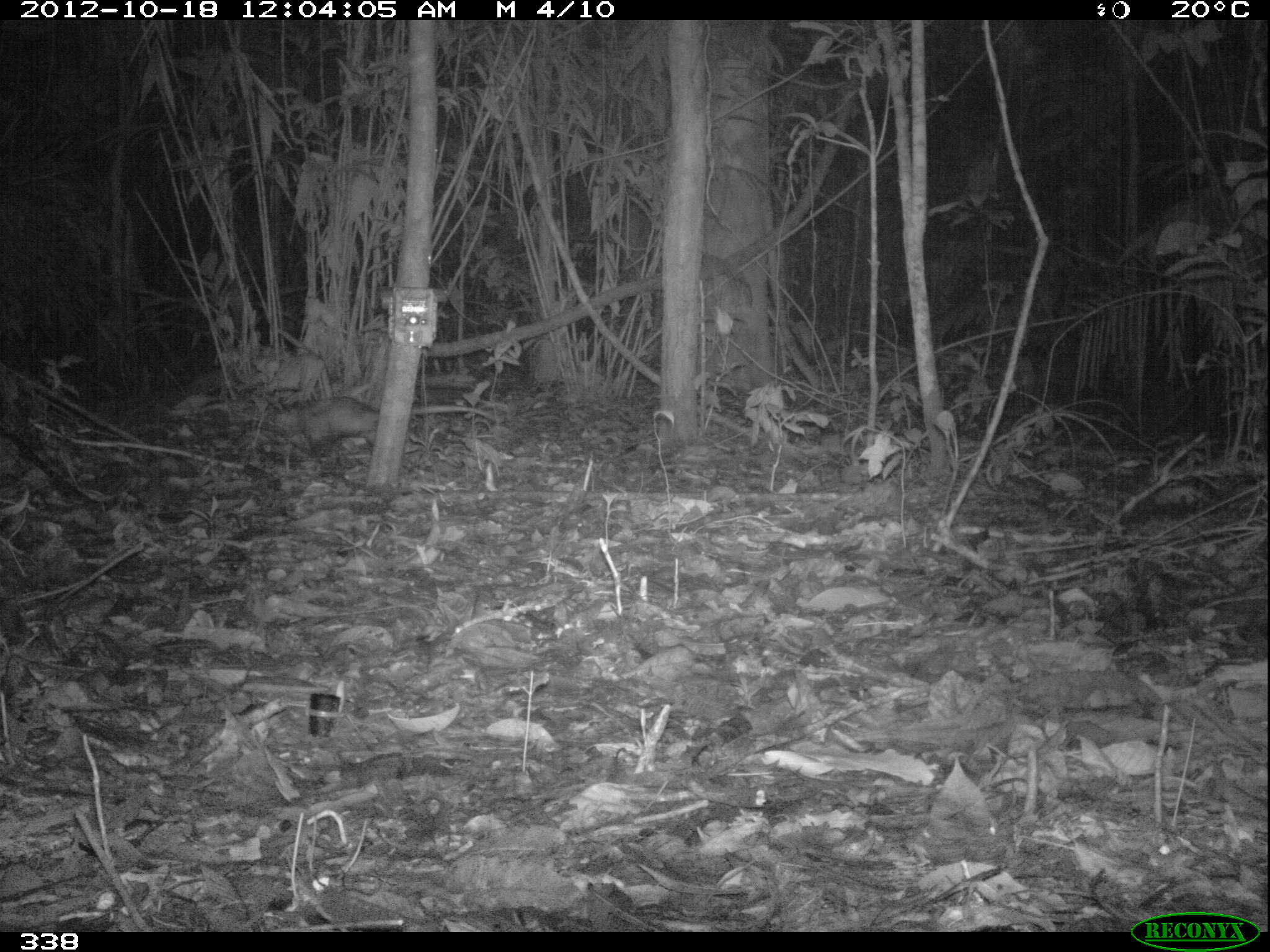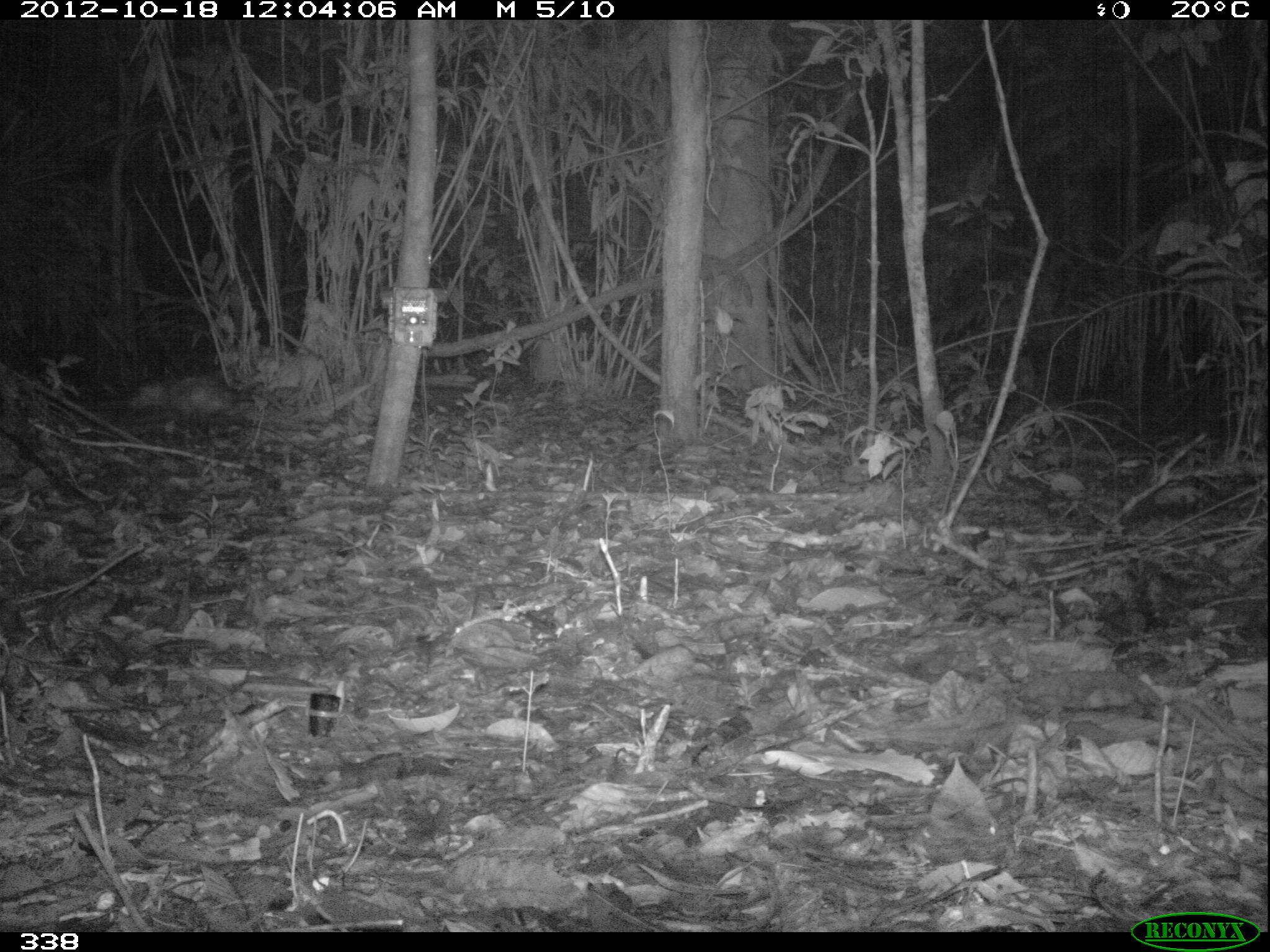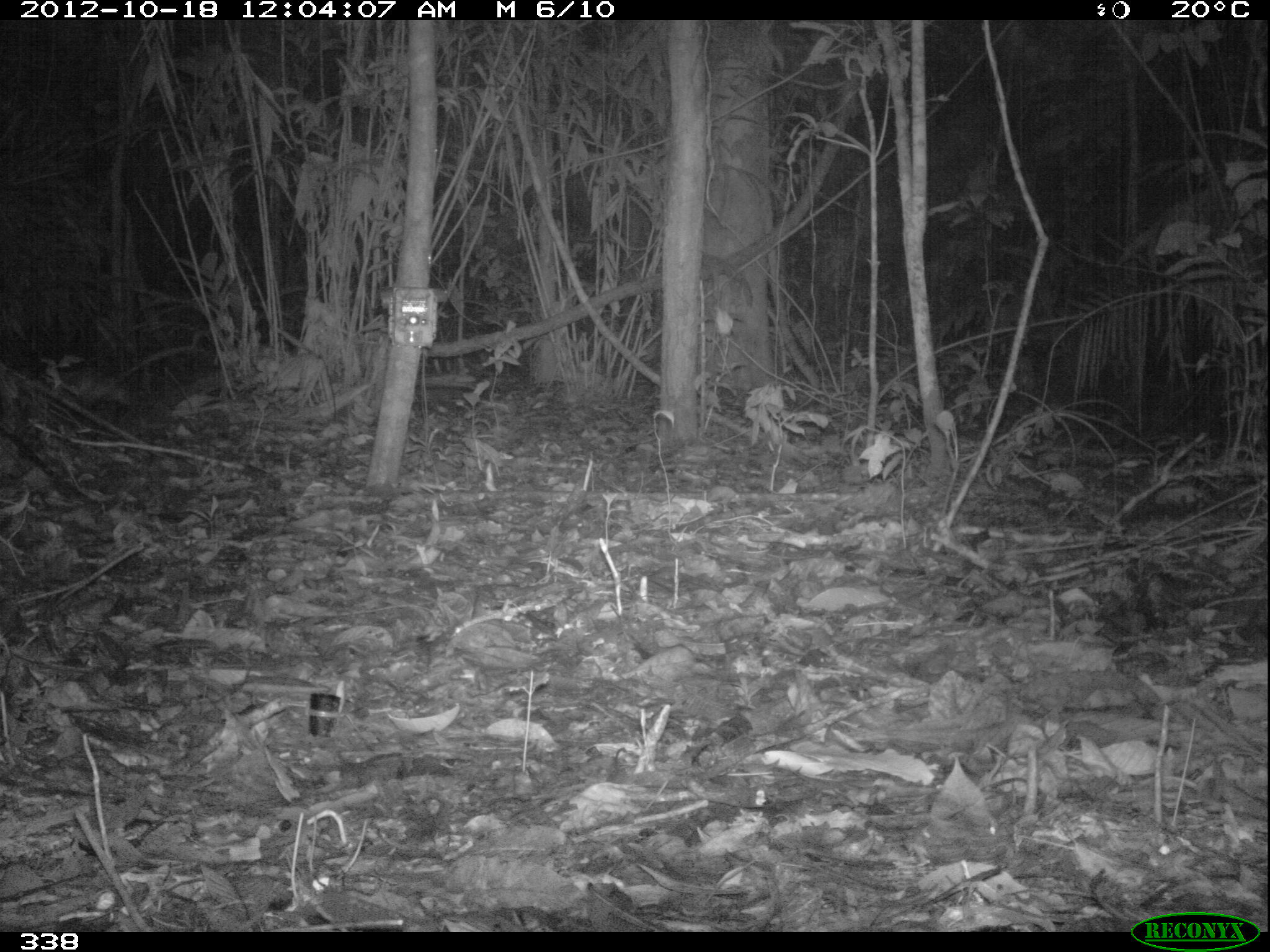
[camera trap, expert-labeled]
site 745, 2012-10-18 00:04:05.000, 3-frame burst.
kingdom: Animalia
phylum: Chordata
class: Mammalia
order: Didelphimorphia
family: Didelphidae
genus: Didelphis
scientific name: Didelphis marsupialis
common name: southern opossum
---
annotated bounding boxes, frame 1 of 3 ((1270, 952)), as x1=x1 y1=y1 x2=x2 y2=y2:
didelphis marsupialis: x1=272 y1=393 x2=500 y2=462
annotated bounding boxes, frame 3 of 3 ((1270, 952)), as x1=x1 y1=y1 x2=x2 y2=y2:
didelphis marsupialis: x1=41 y1=366 x2=130 y2=405